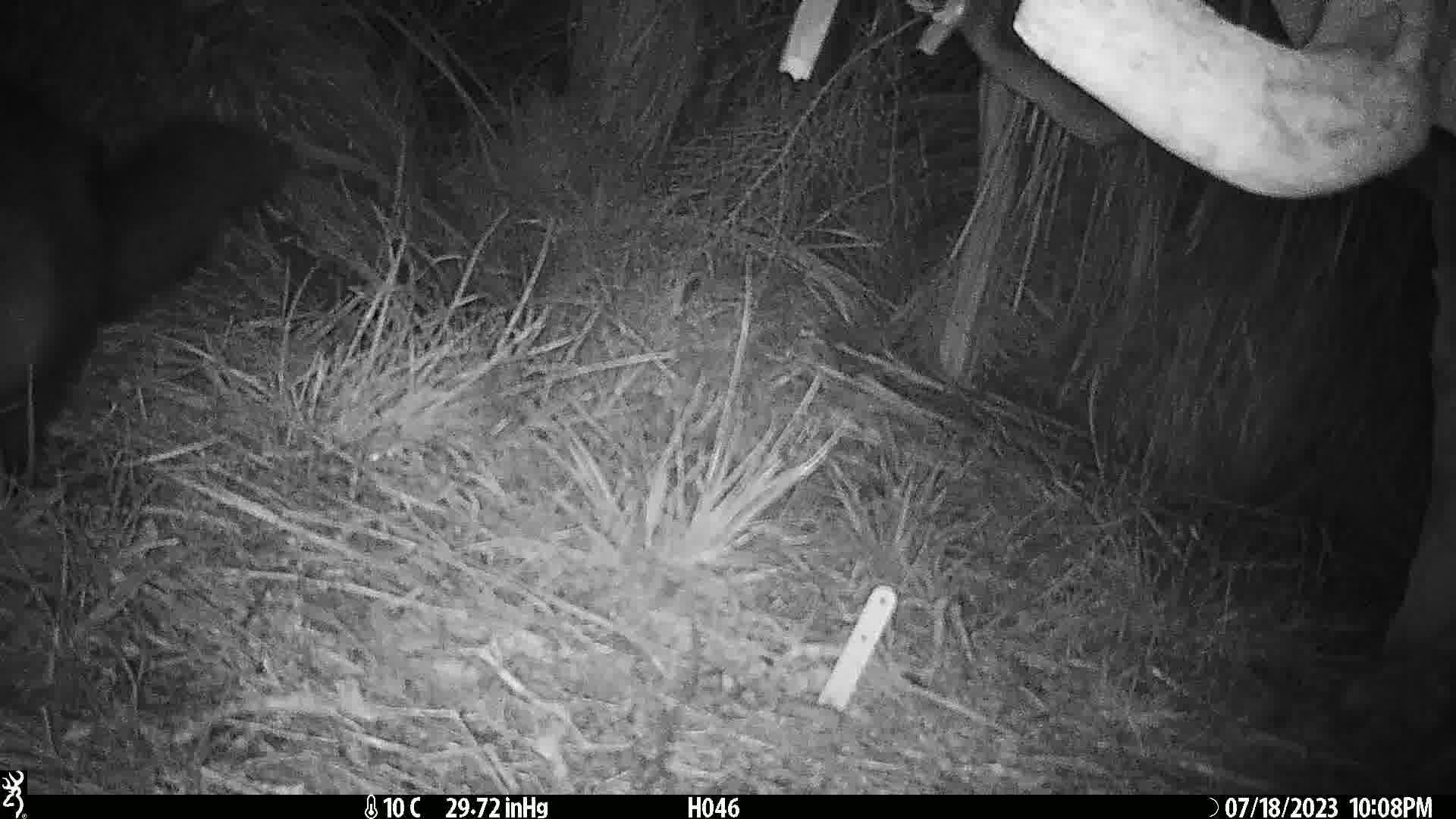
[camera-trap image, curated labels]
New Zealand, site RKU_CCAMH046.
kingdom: Animalia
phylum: Chordata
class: Mammalia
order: Diprotodontia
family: Phalangeridae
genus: Trichosurus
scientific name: Trichosurus vulpecula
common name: common brushtail possum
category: possum